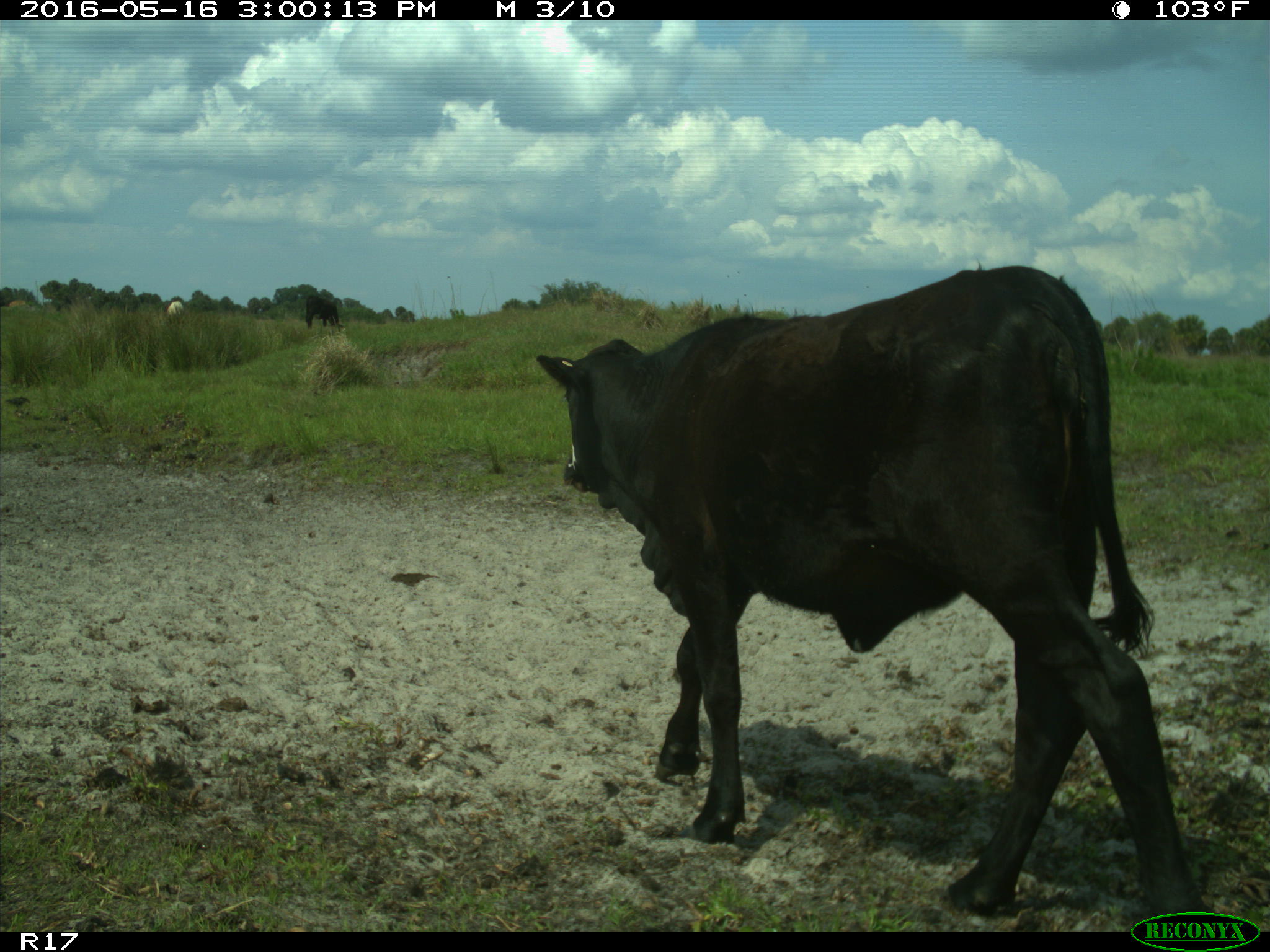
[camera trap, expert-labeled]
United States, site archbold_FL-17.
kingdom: Animalia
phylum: Chordata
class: Mammalia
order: Artiodactyla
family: Bovidae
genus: Bos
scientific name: Bos taurus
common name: domestic cow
Bos taurus (domestic cow).